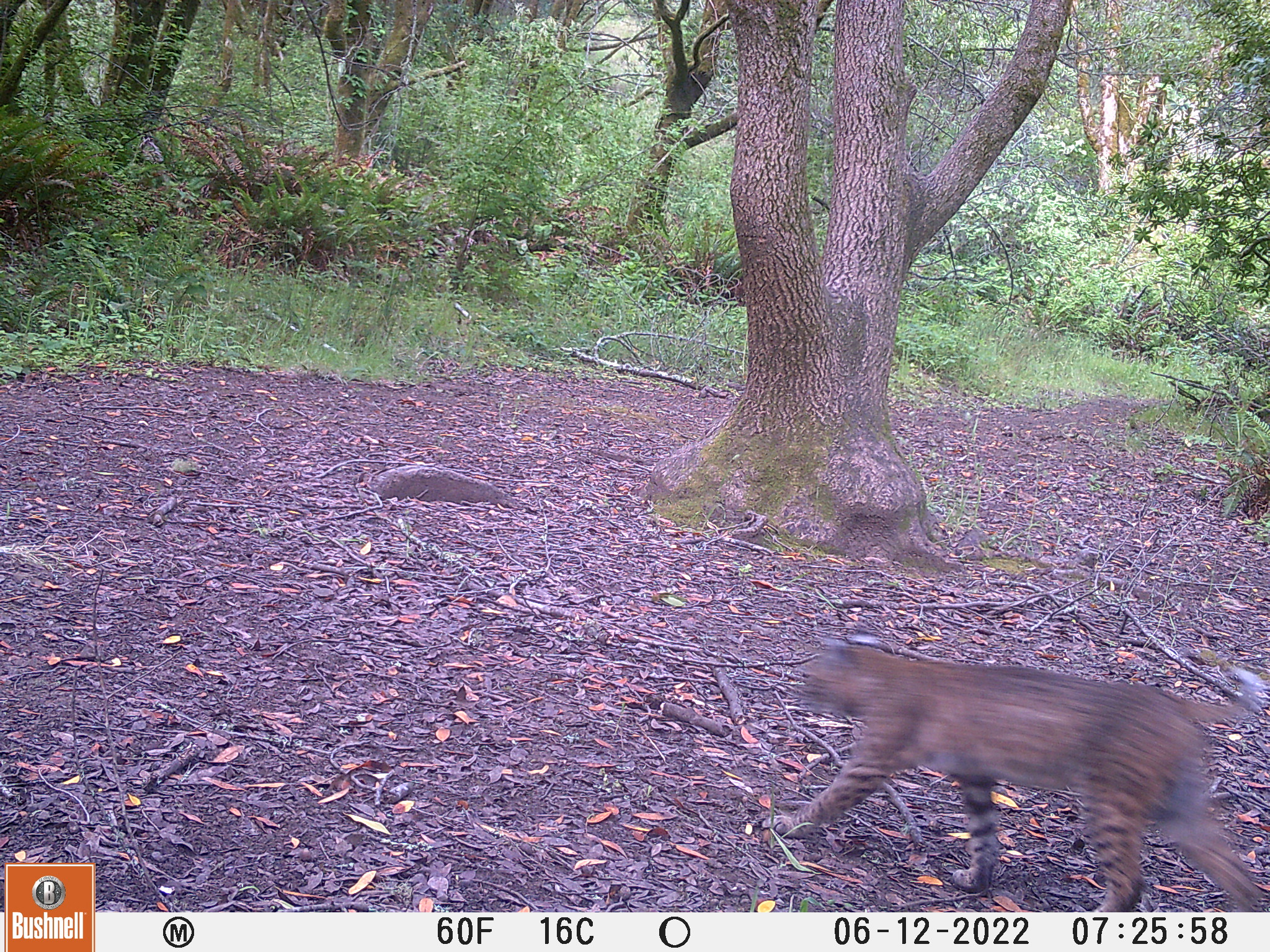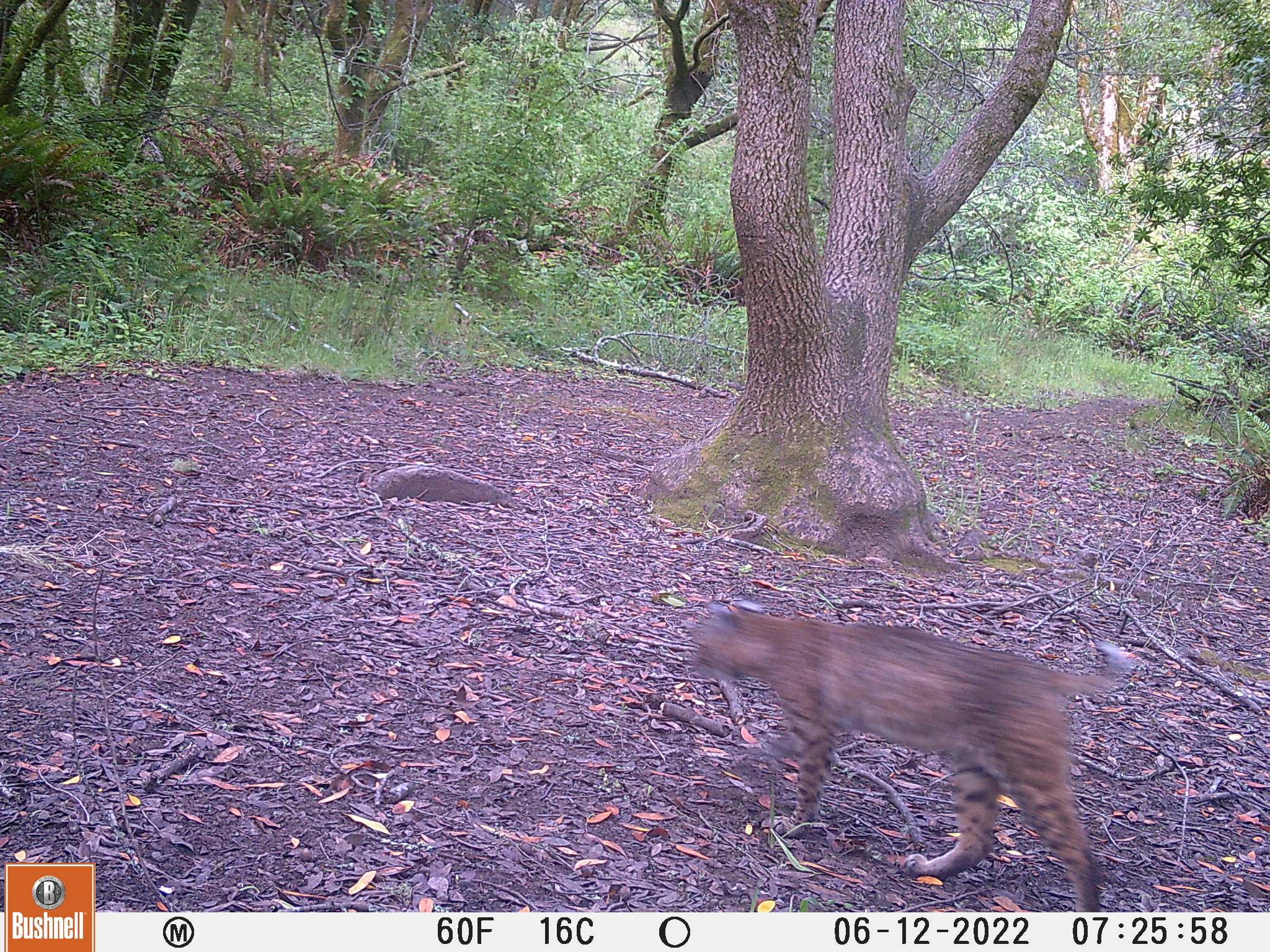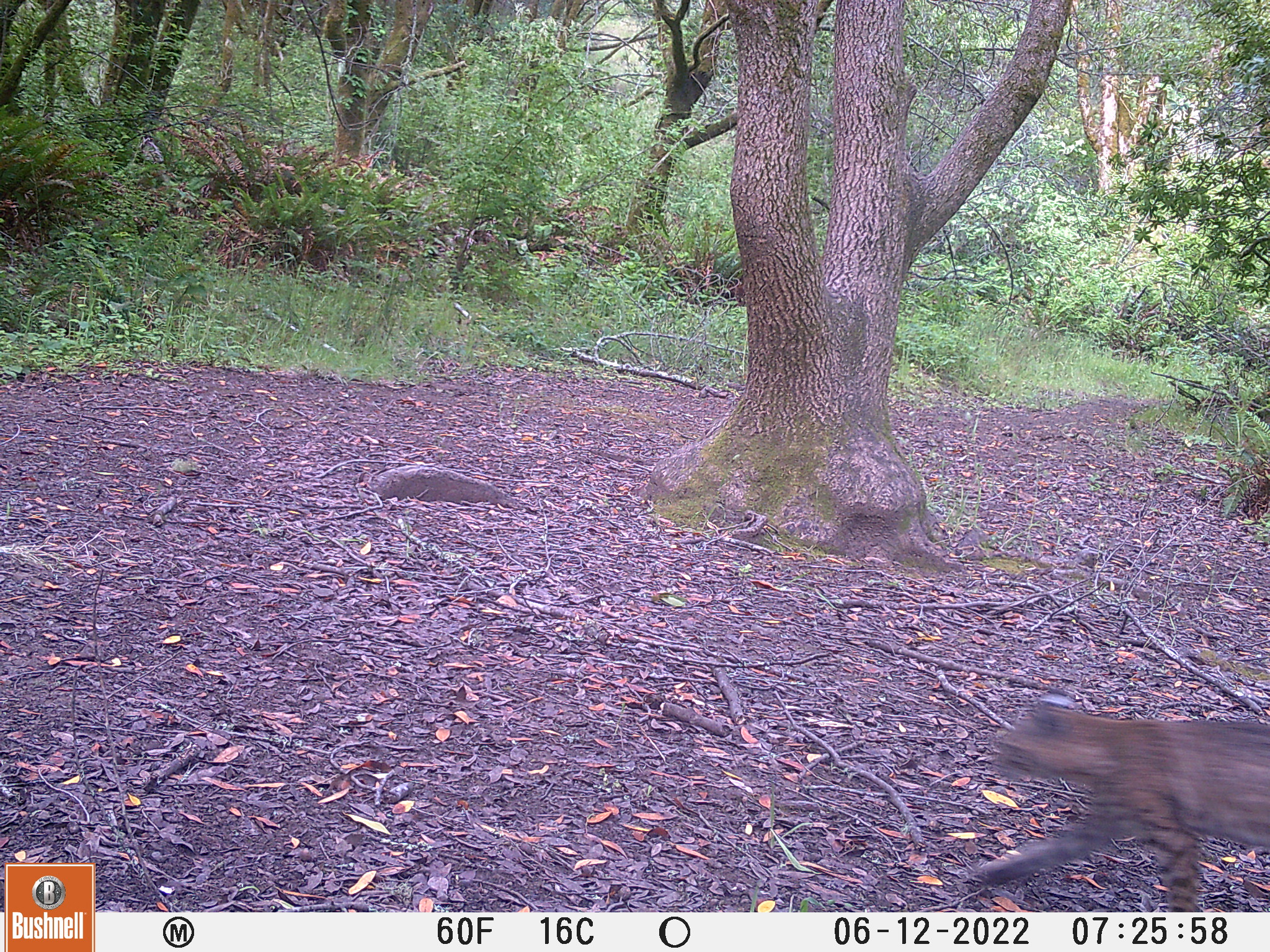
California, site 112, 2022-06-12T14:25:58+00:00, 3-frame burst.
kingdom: Animalia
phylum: Chordata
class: Mammalia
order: Carnivora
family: Felidae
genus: Lynx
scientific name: Lynx rufus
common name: bobcat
Bobcat (Lynx rufus).